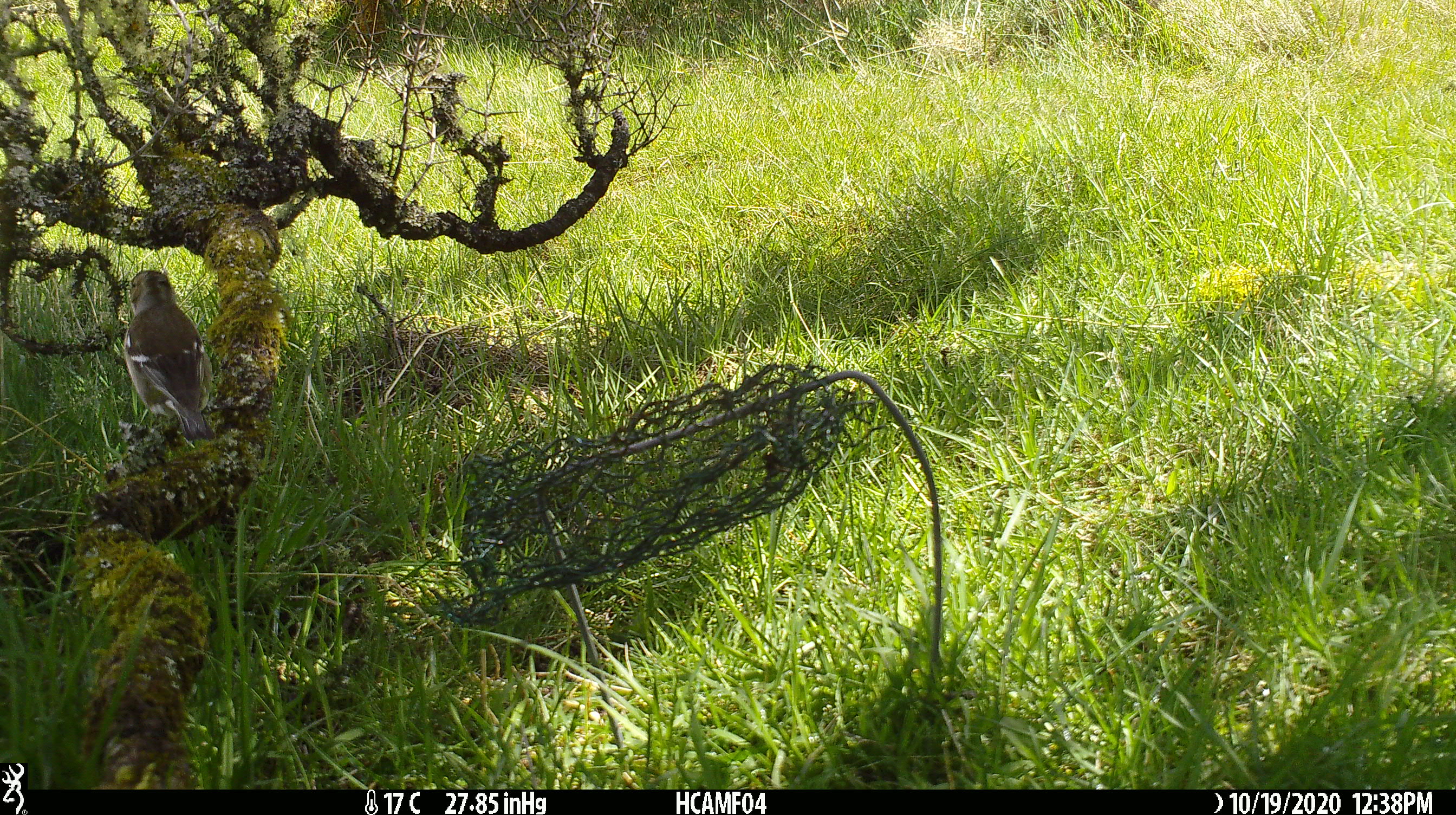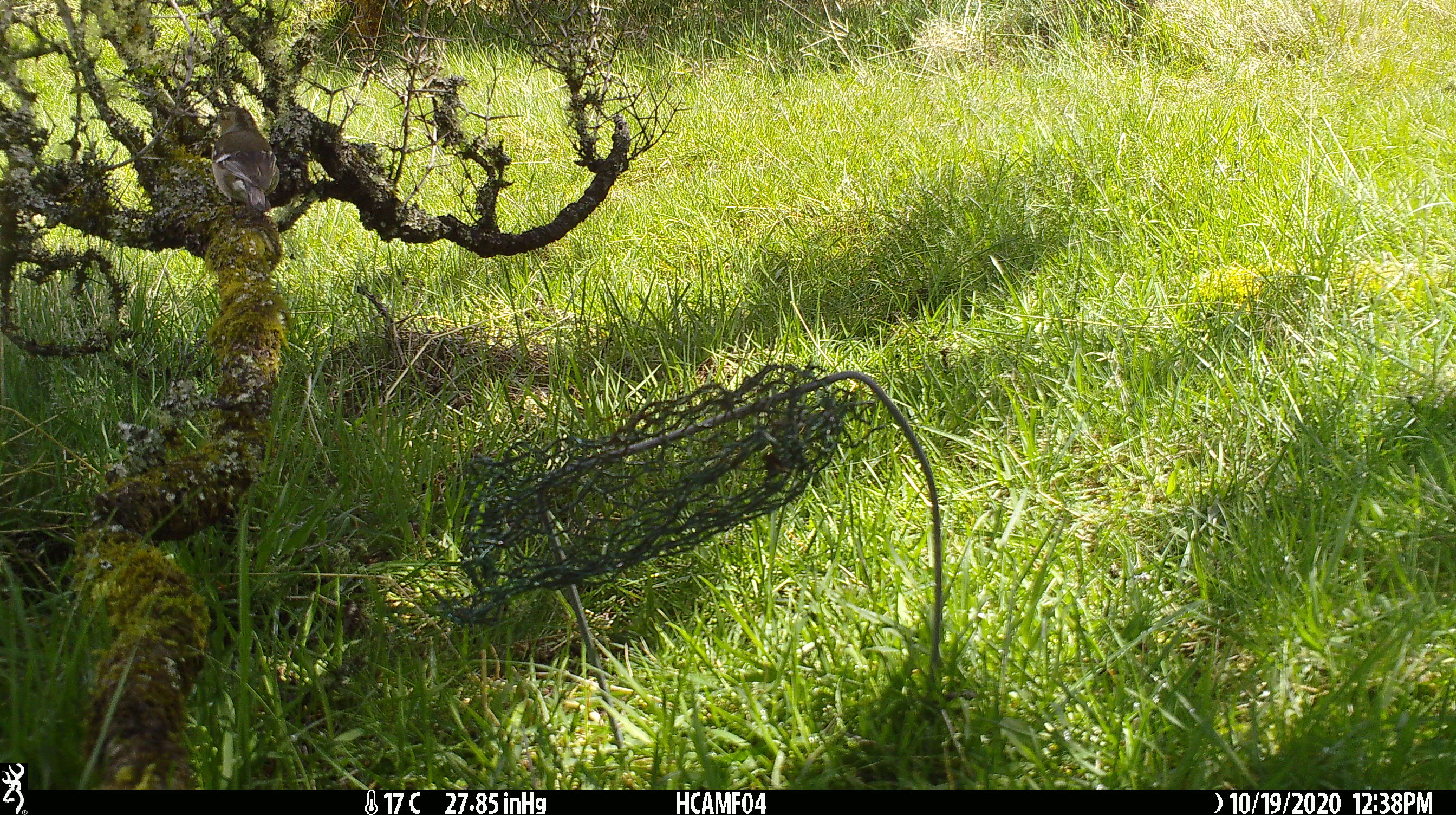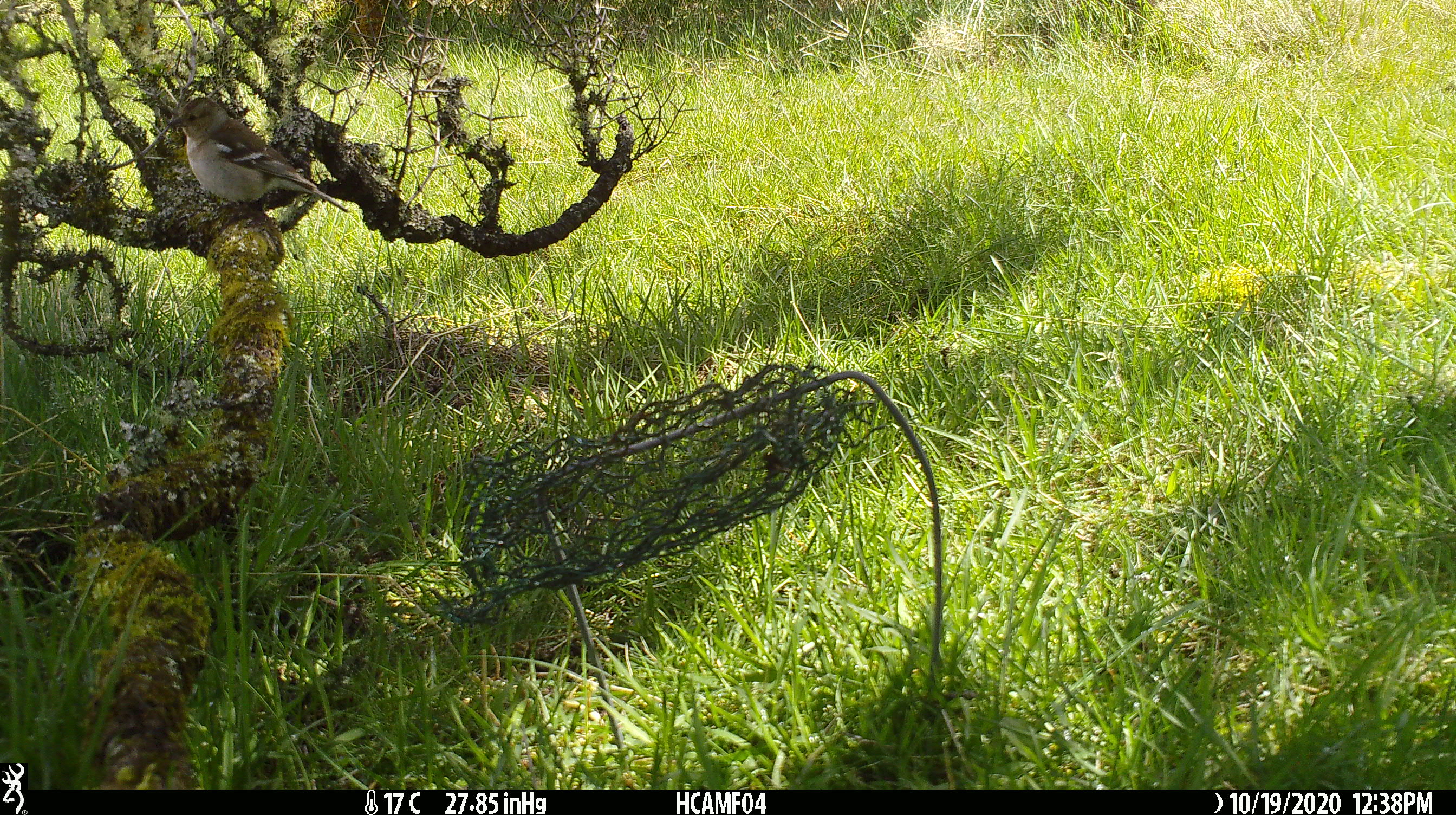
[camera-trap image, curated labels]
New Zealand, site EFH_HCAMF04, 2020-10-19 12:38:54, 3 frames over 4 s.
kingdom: Animalia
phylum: Chordata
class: Aves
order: Passeriformes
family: Fringillidae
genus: Fringilla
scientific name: Fringilla coelebs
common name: common chaffinch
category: chaffinch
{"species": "chaffinch (common chaffinch) (Fringilla coelebs)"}